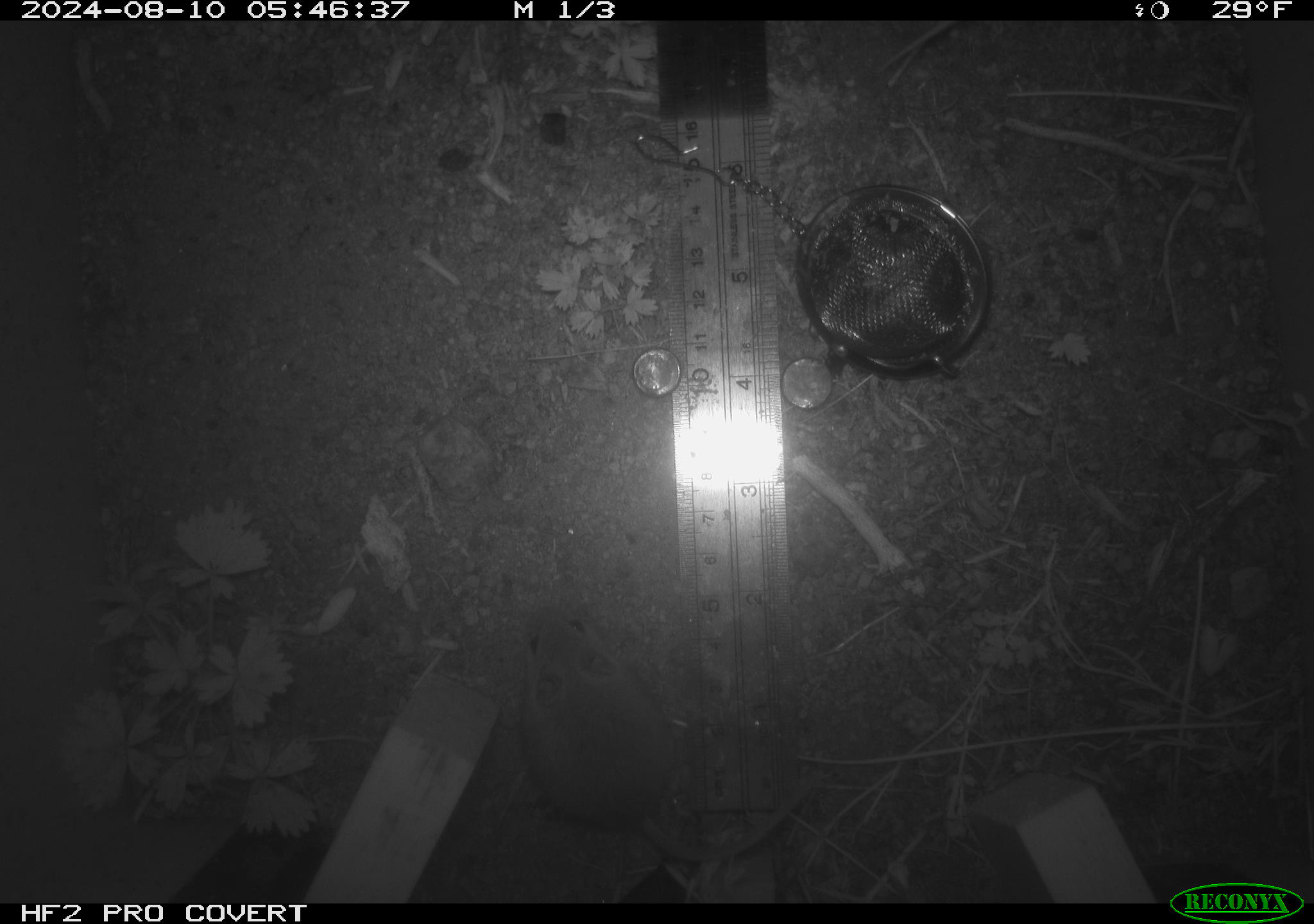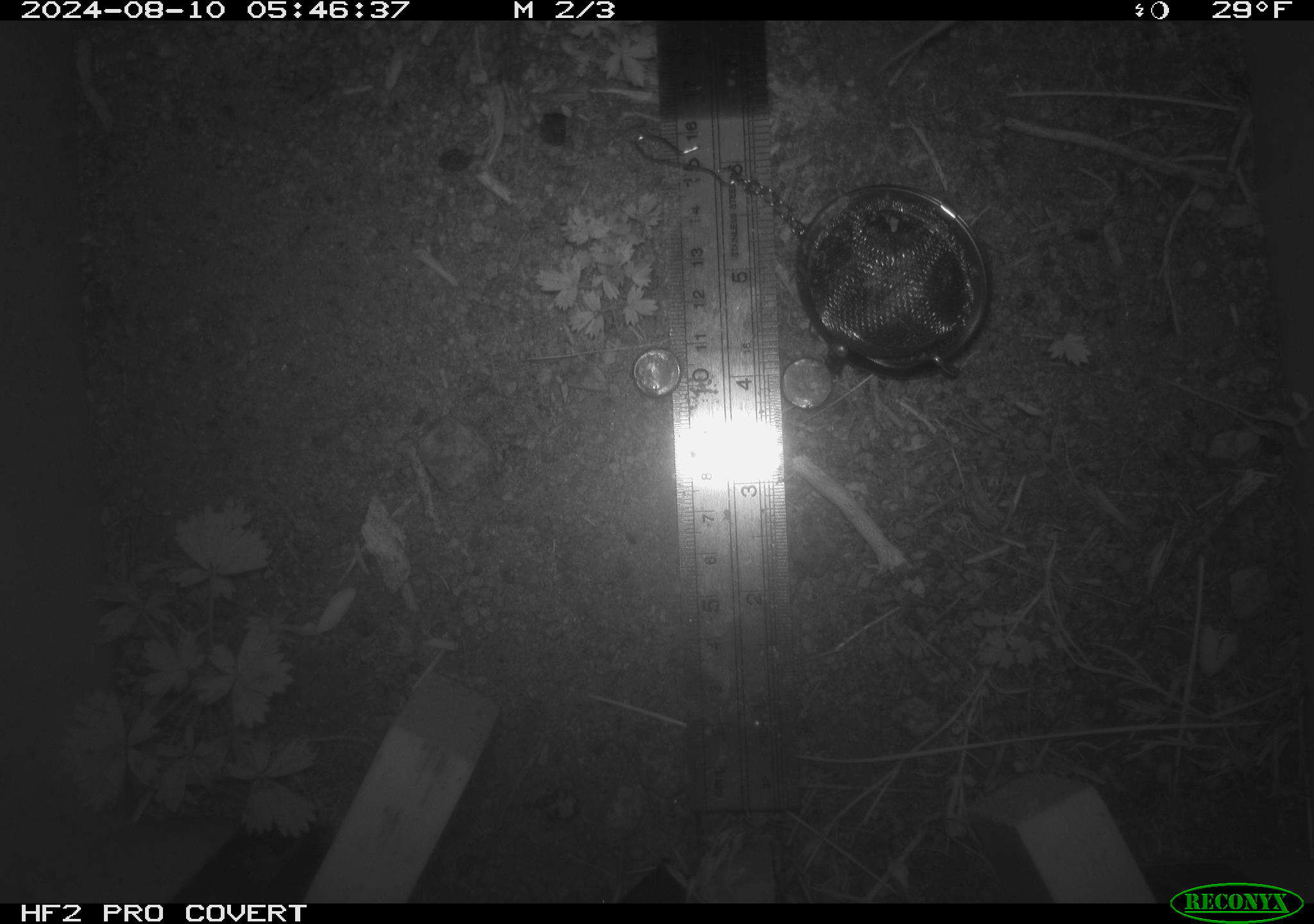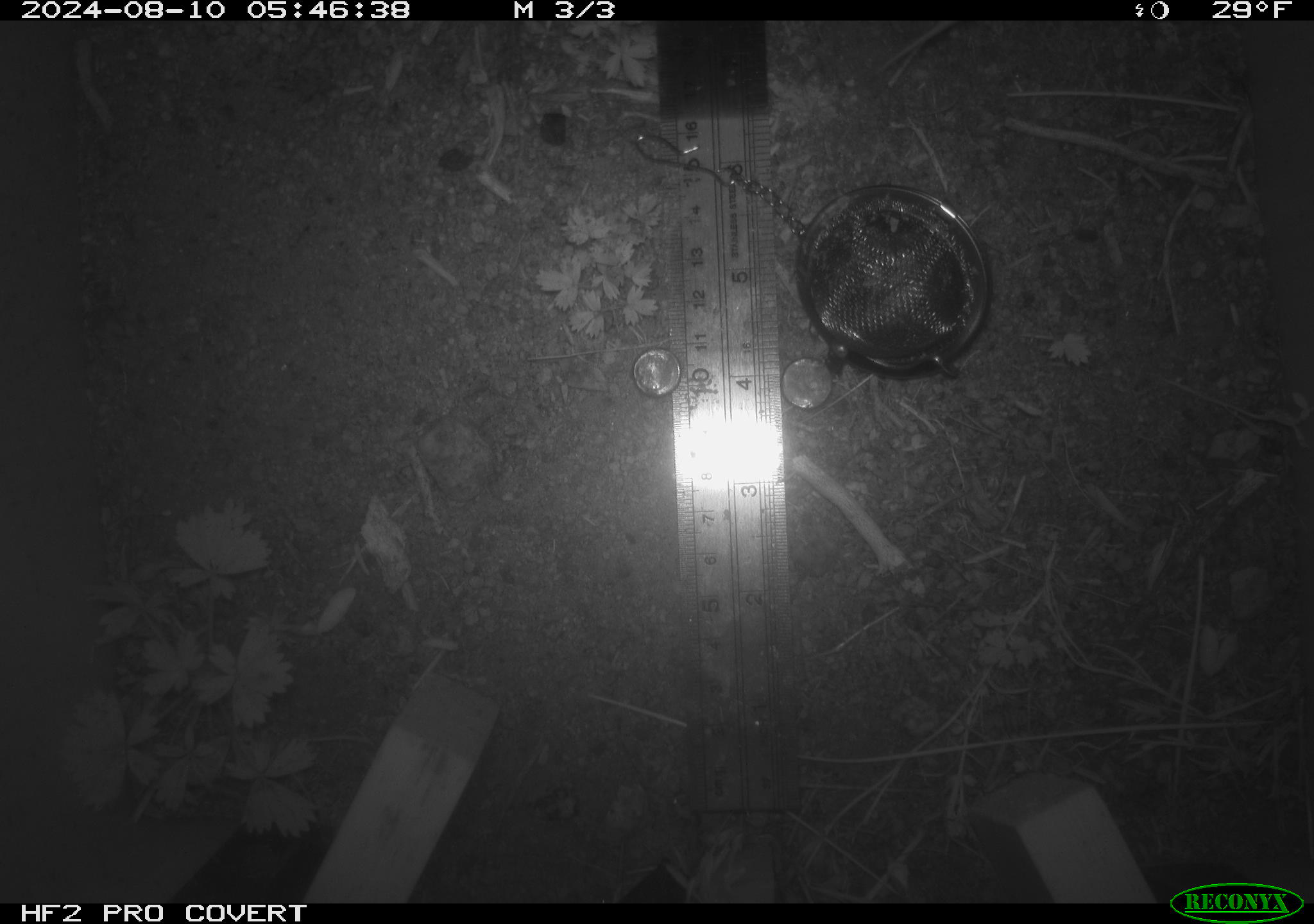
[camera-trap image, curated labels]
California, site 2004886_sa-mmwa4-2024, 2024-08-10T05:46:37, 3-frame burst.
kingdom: Animalia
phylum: Chordata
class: Mammalia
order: Rodentia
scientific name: Rodentia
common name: mouse species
Mouse species (Rodentia).